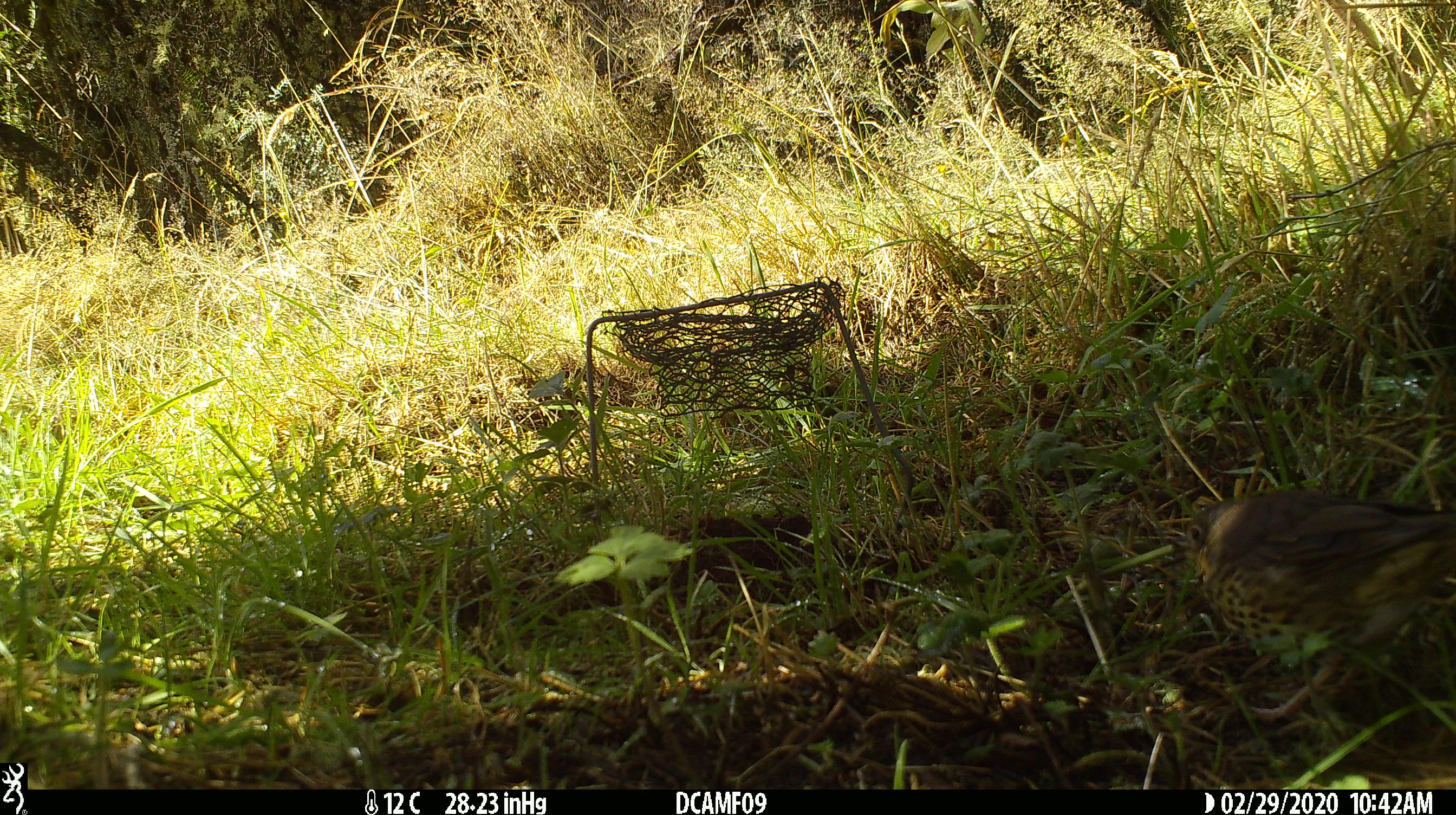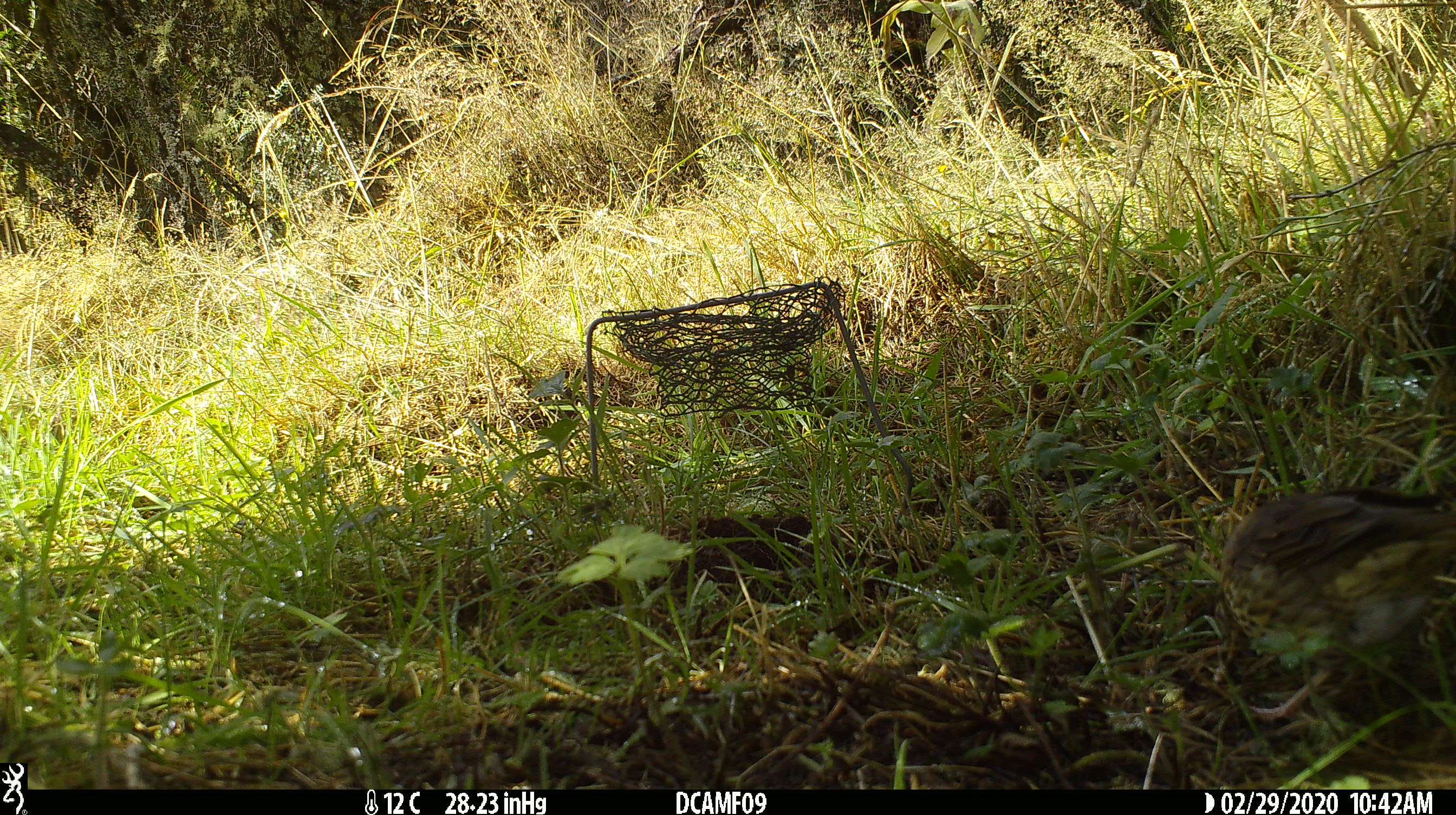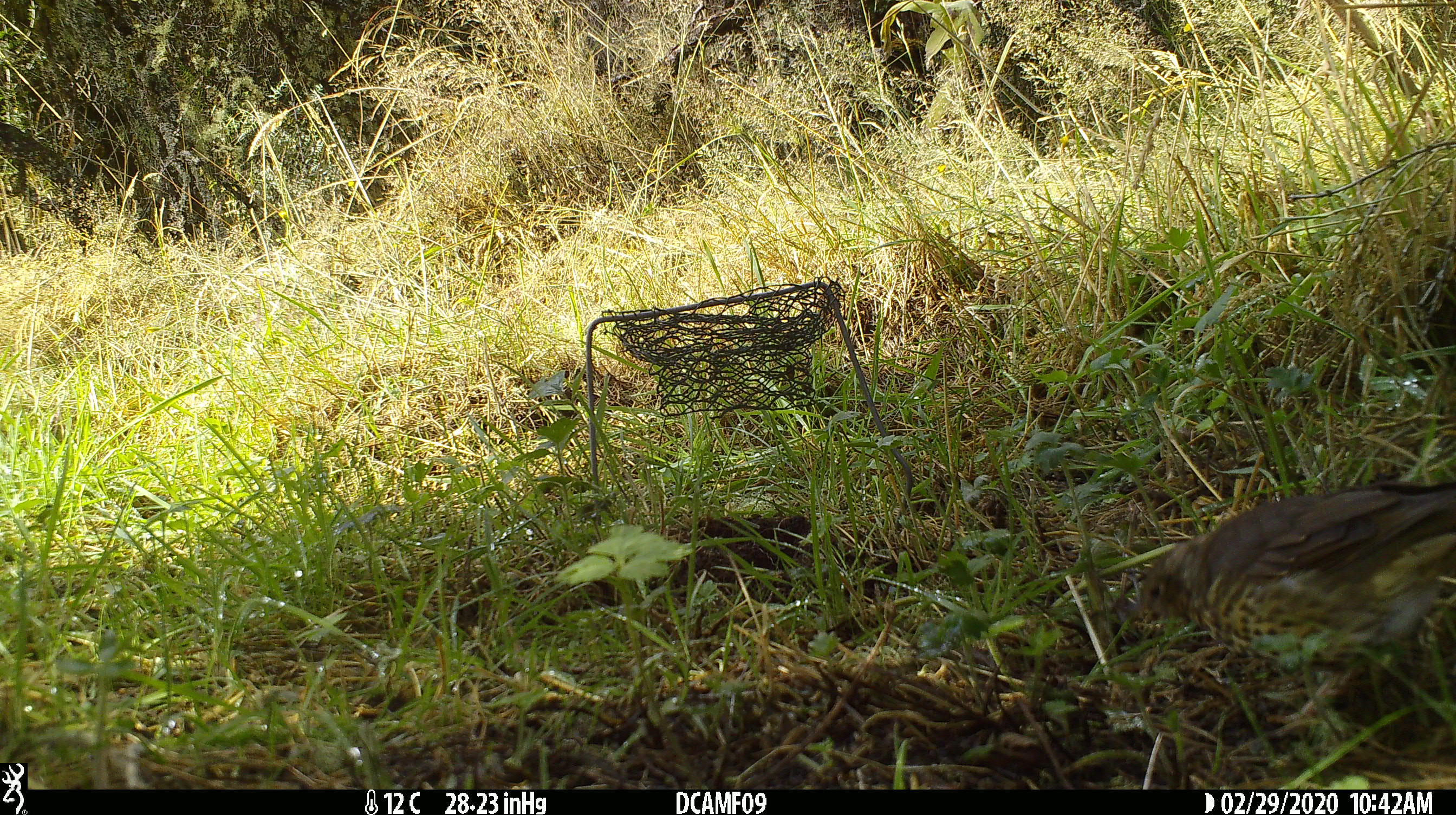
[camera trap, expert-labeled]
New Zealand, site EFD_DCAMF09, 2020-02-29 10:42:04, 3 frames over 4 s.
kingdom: Animalia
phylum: Chordata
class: Aves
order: Passeriformes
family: Turdidae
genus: Turdus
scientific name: Turdus philomelos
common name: song thrush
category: thrush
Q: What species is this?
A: Thrush (song thrush) (Turdus philomelos).